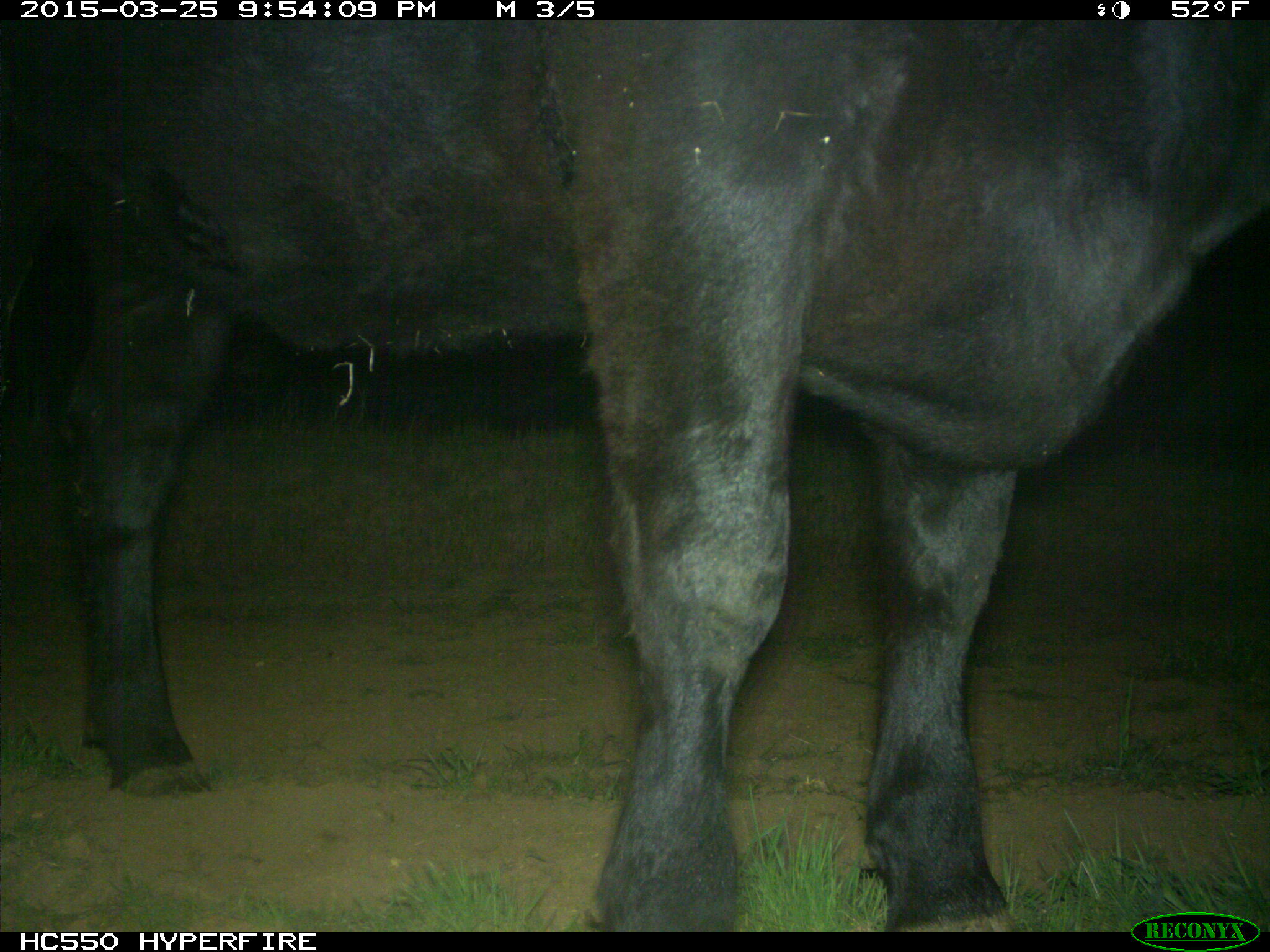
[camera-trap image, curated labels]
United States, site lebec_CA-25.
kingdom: Animalia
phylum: Chordata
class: Mammalia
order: Artiodactyla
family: Bovidae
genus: Bos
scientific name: Bos taurus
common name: domestic cow